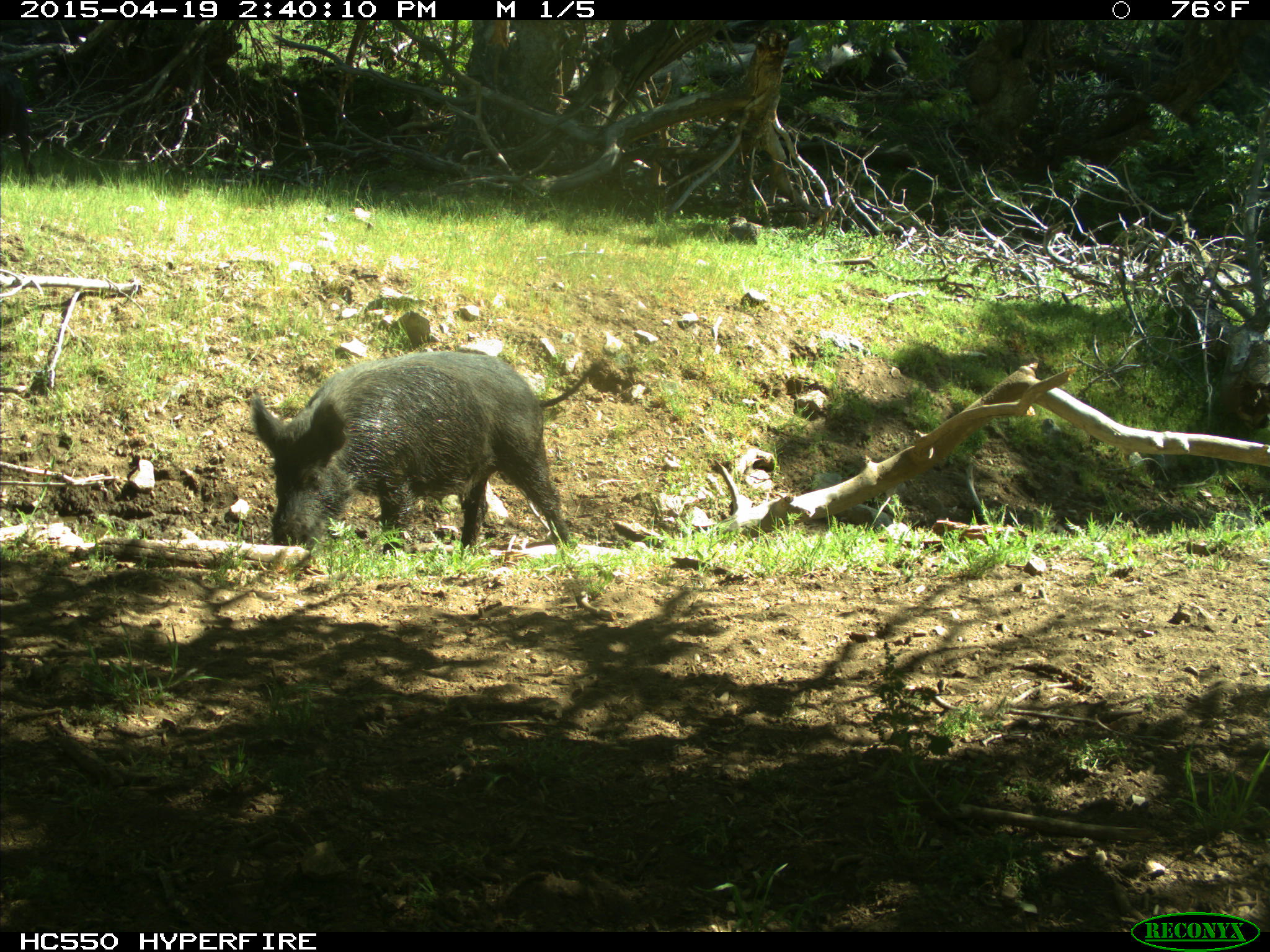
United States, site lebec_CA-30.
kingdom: Animalia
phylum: Chordata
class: Mammalia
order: Artiodactyla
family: Suidae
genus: Sus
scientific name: Sus scrofa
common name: wild boar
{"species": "Sus scrofa (wild boar)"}